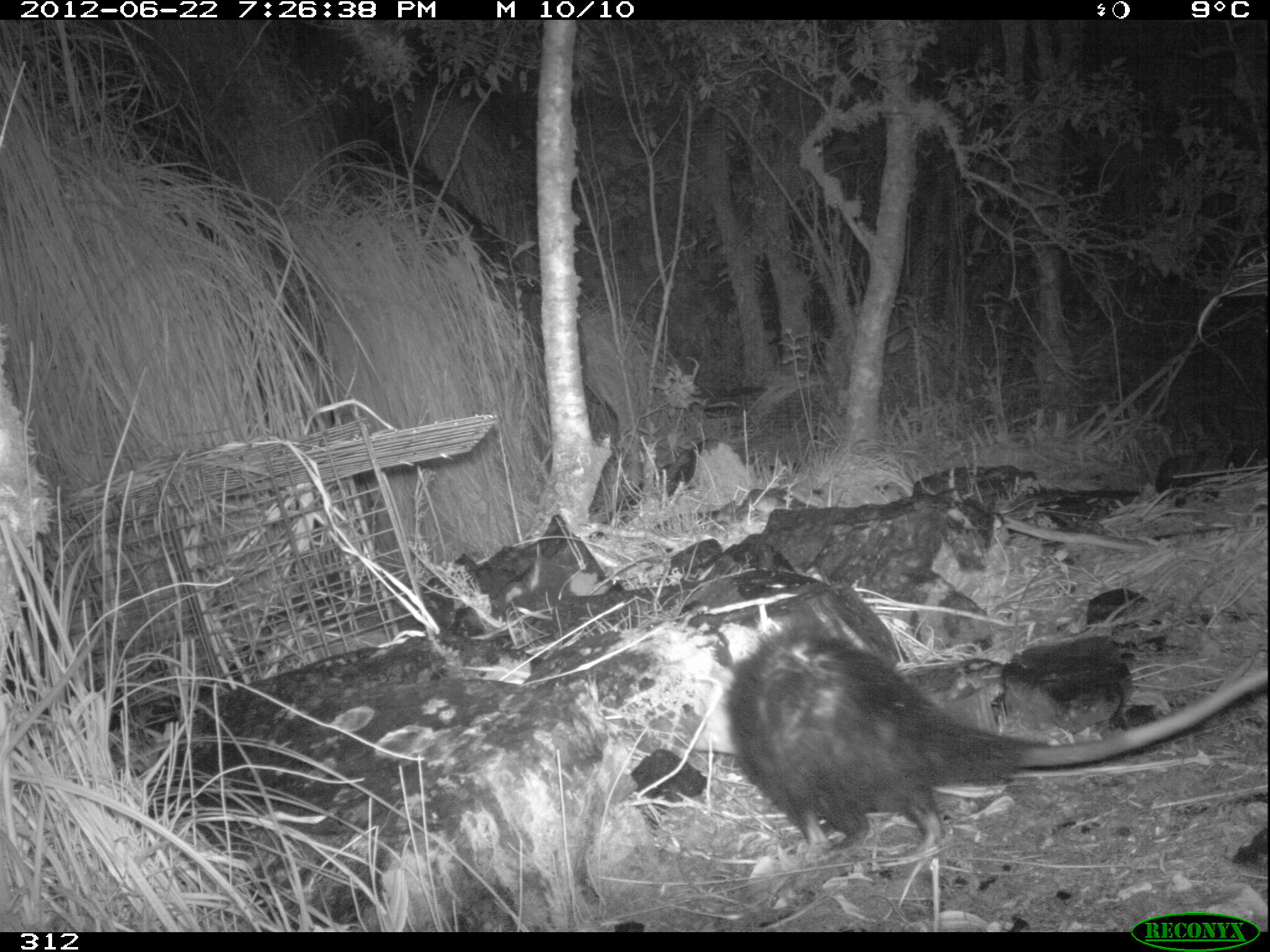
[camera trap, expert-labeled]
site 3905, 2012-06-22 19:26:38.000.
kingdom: Animalia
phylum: Chordata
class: Mammalia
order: Didelphimorphia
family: Didelphidae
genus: Didelphis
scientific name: Didelphis pernigra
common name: andean white-eared opossum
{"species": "Didelphis pernigra (andean white-eared opossum)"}